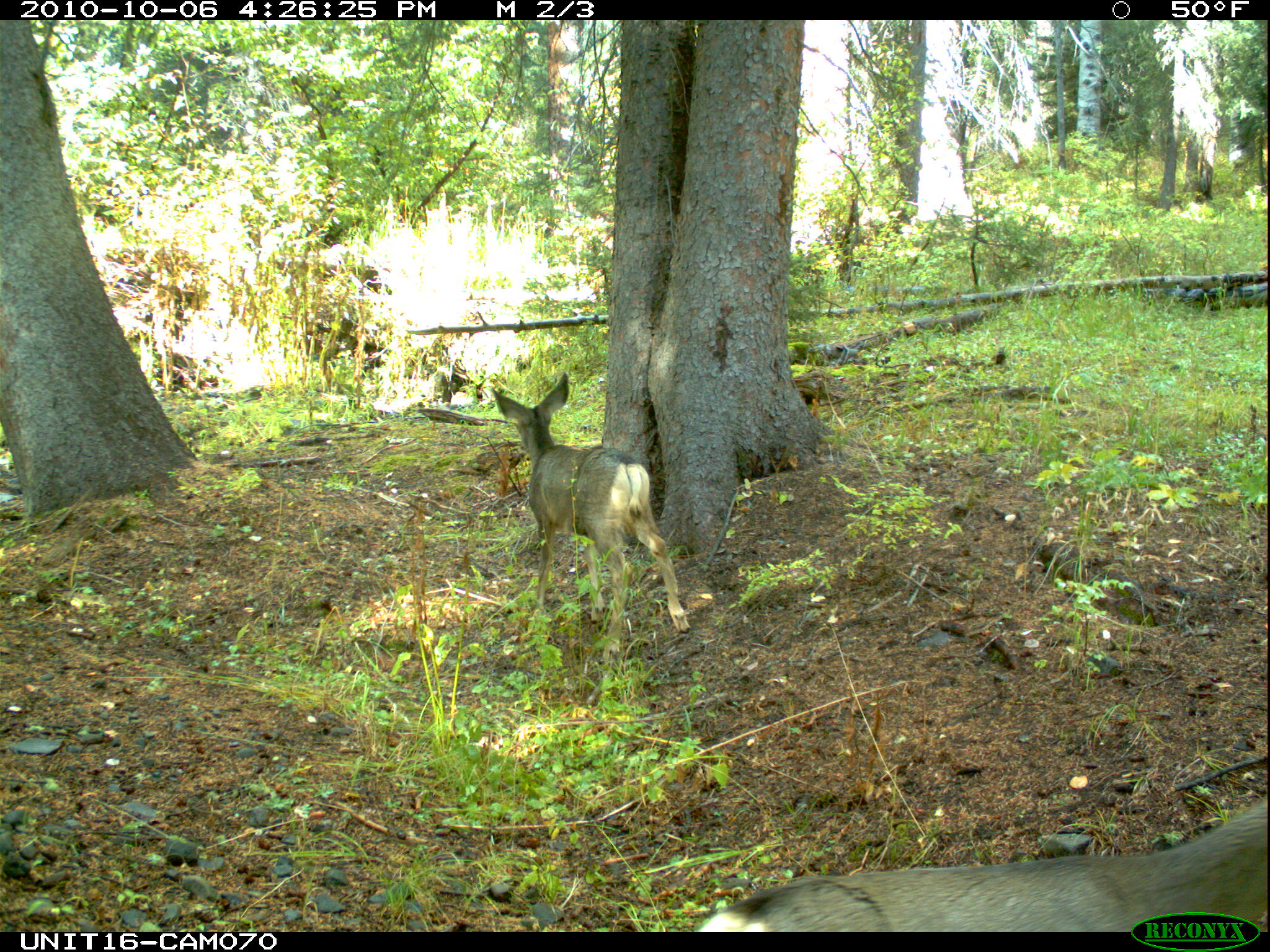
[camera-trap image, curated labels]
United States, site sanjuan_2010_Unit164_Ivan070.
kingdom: Animalia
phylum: Chordata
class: Mammalia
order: Artiodactyla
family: Cervidae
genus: Odocoileus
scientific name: Odocoileus hemionus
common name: mule deer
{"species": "Odocoileus hemionus (mule deer)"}